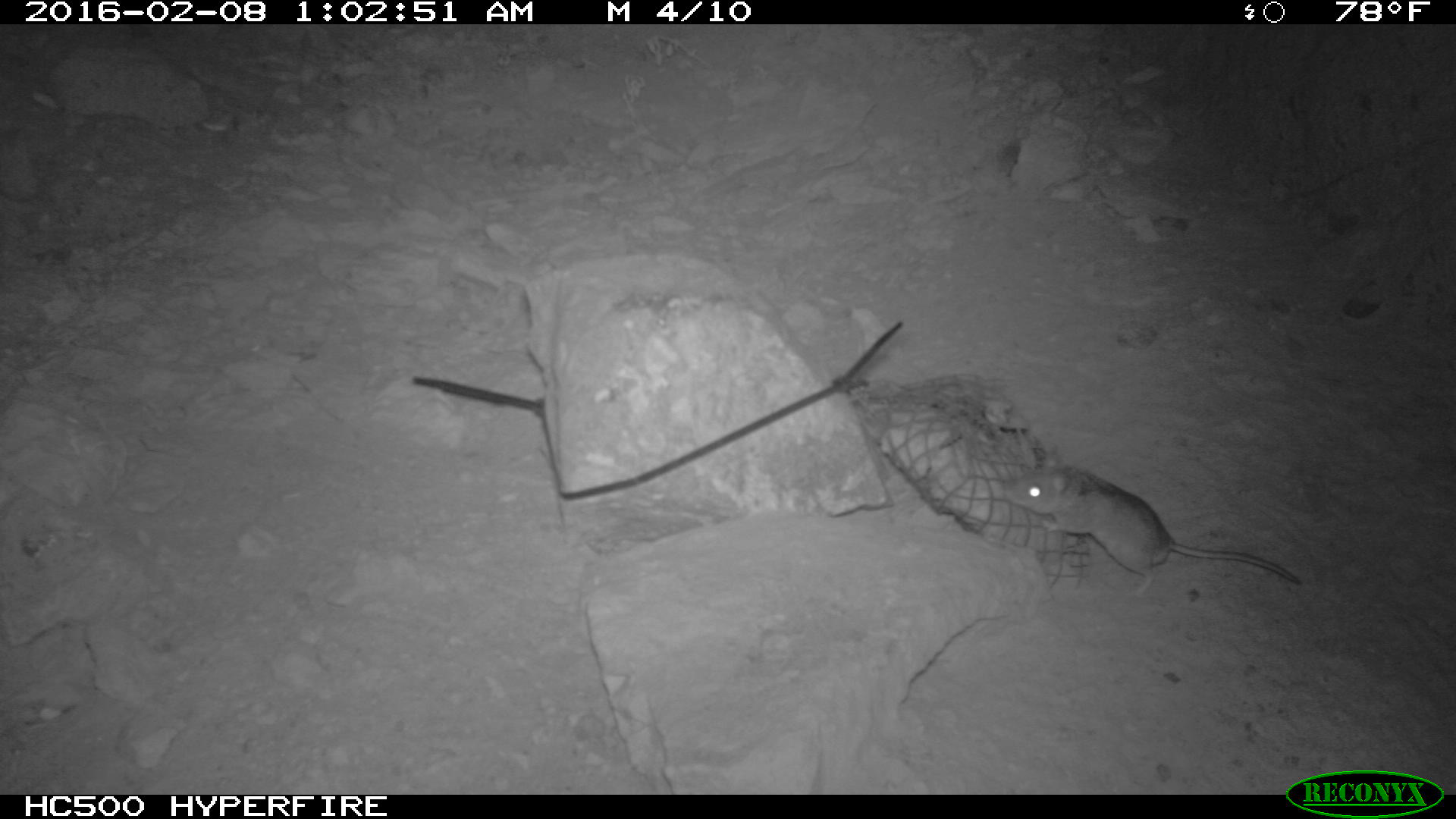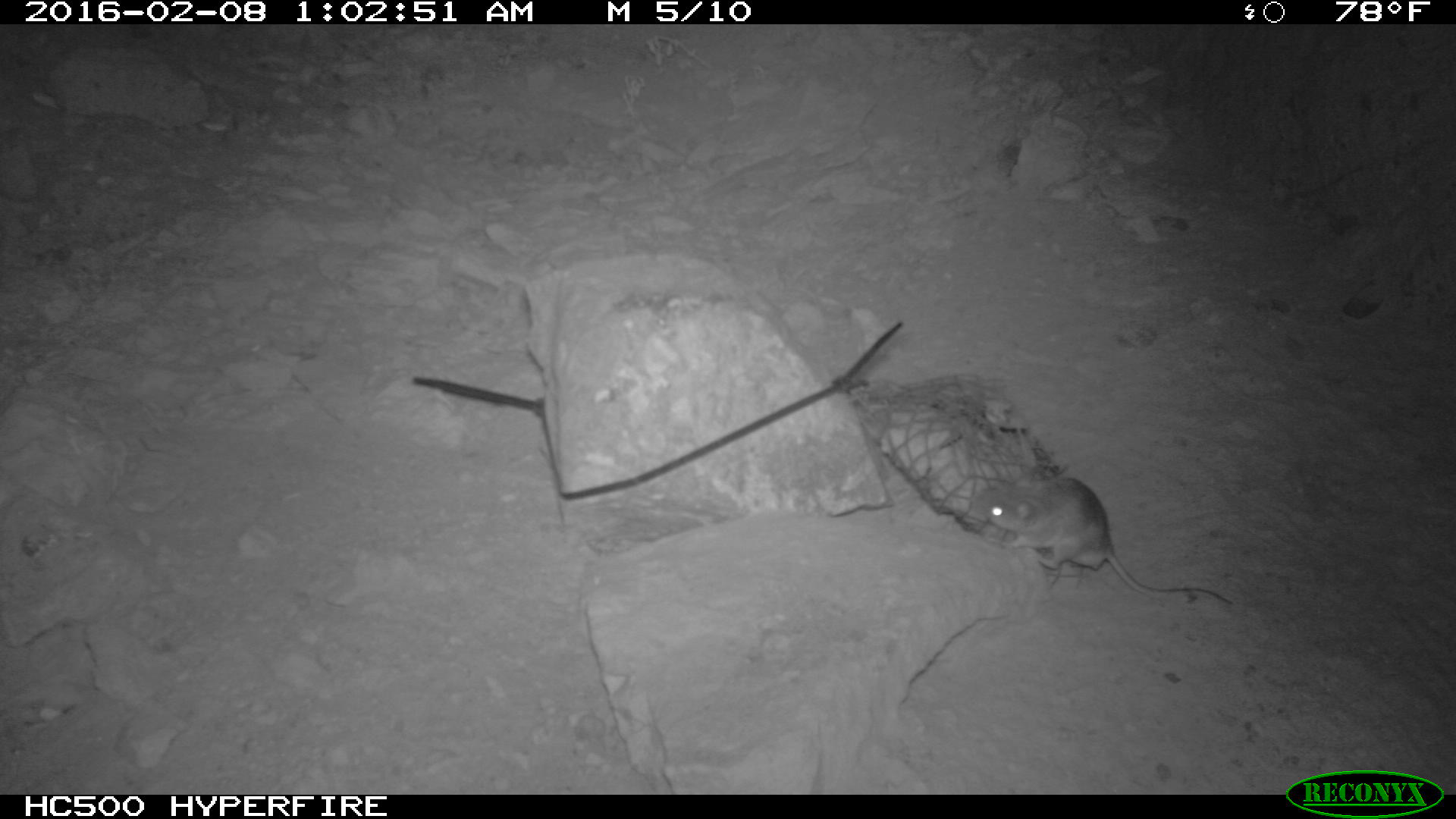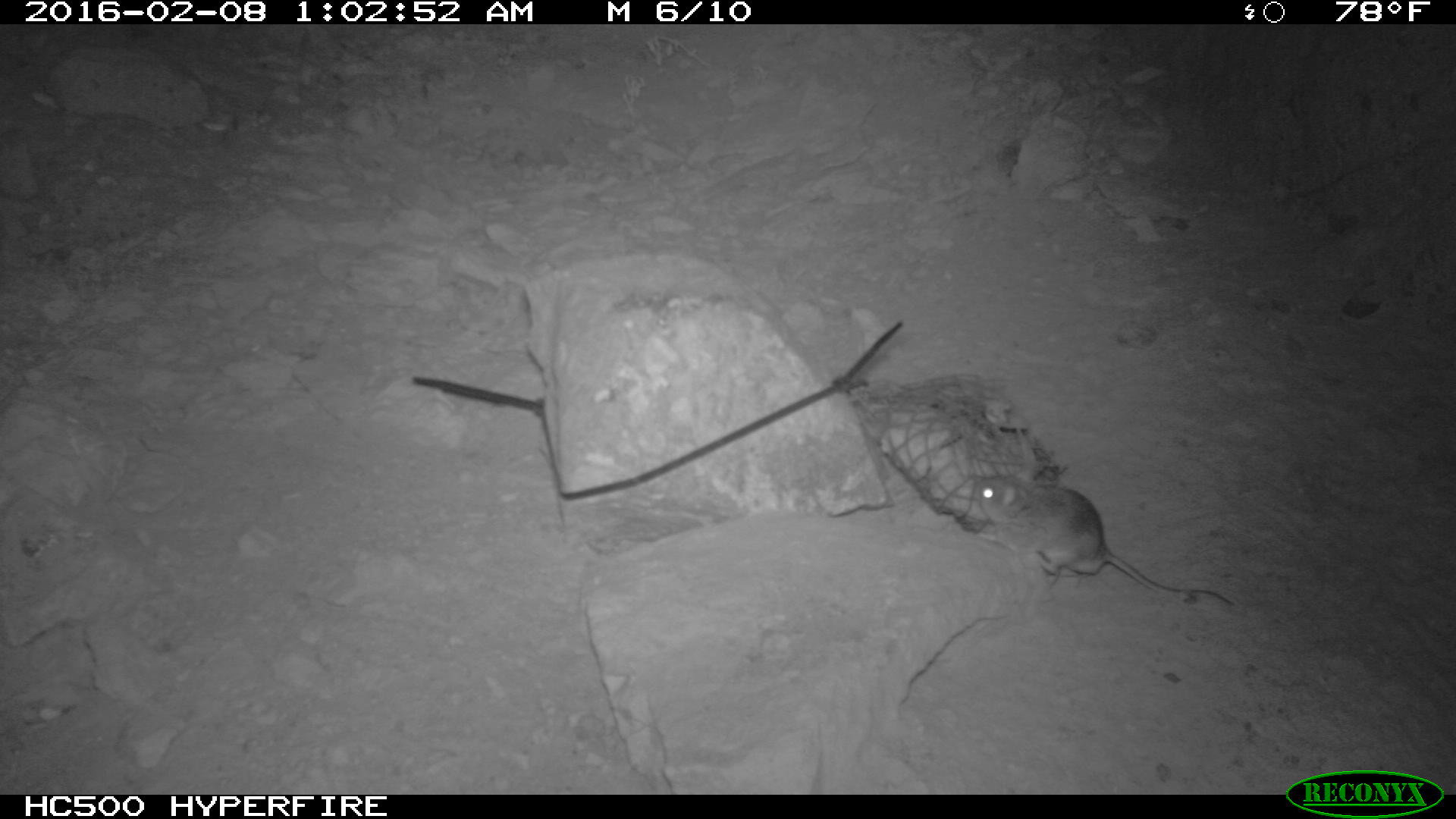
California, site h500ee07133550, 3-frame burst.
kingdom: Animalia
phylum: Chordata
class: Mammalia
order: Rodentia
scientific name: Rodentia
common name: rodent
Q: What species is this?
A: Rodent (Rodentia).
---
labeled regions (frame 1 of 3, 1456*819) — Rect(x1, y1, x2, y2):
rodent: Rect(1005, 447, 1301, 598)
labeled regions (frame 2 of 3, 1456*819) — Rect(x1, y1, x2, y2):
rodent: Rect(980, 476, 1232, 603)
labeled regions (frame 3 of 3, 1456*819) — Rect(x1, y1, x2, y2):
rodent: Rect(977, 466, 1234, 610)